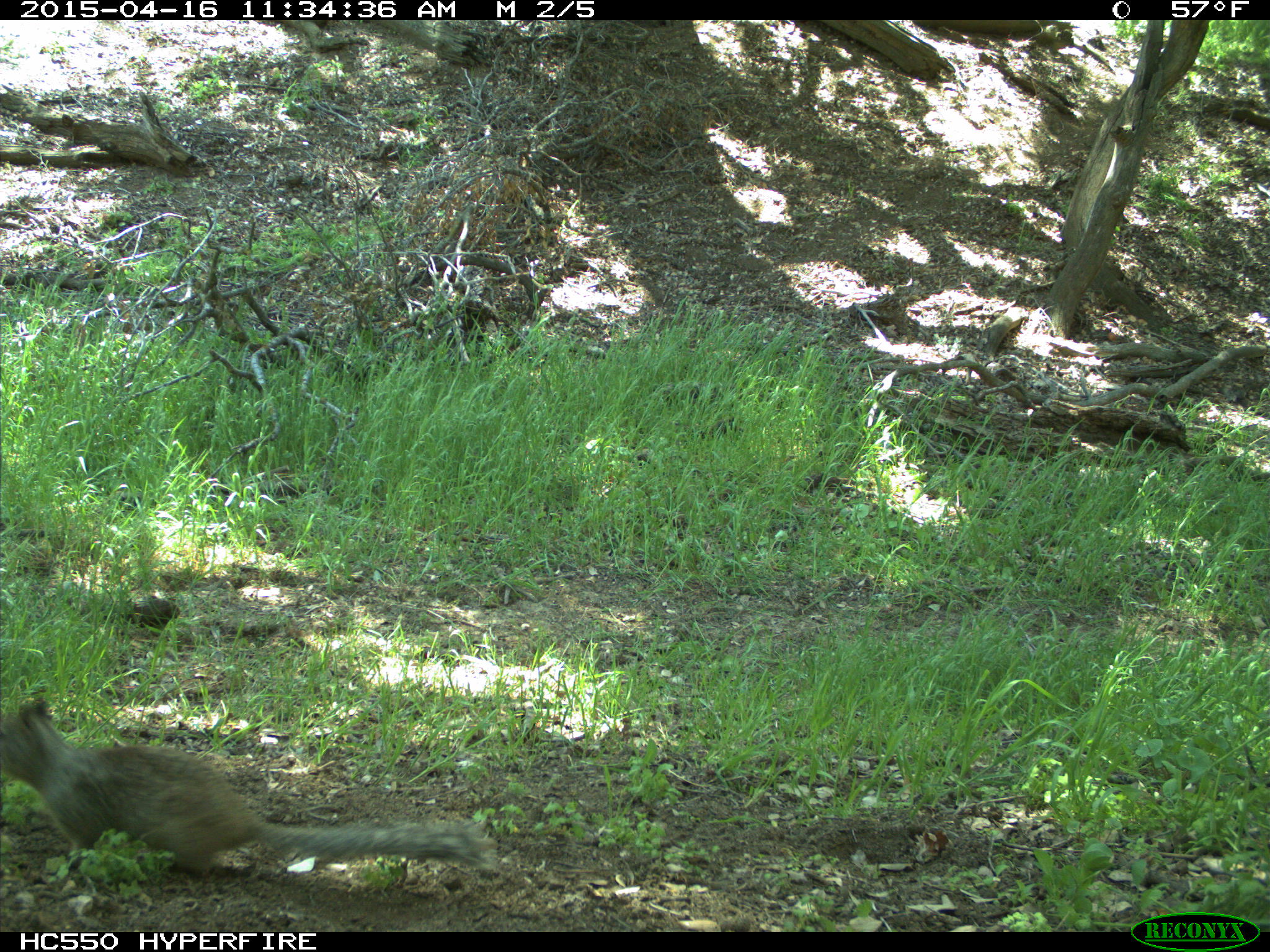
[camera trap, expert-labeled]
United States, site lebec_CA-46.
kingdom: Animalia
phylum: Chordata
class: Mammalia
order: Rodentia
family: Sciuridae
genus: Otospermophilus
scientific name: Otospermophilus beecheyi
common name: california ground squirrel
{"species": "Otospermophilus beecheyi (california ground squirrel)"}